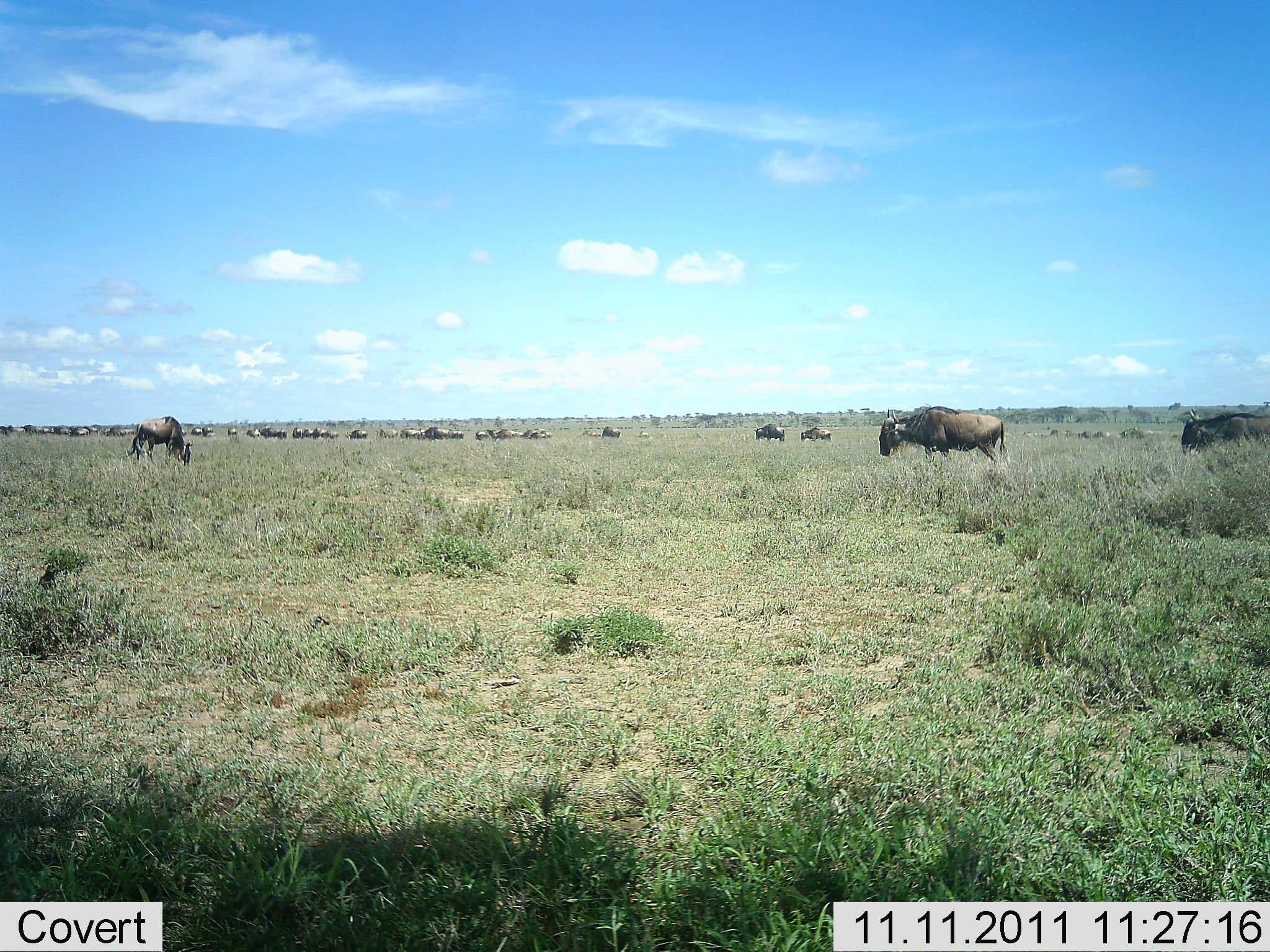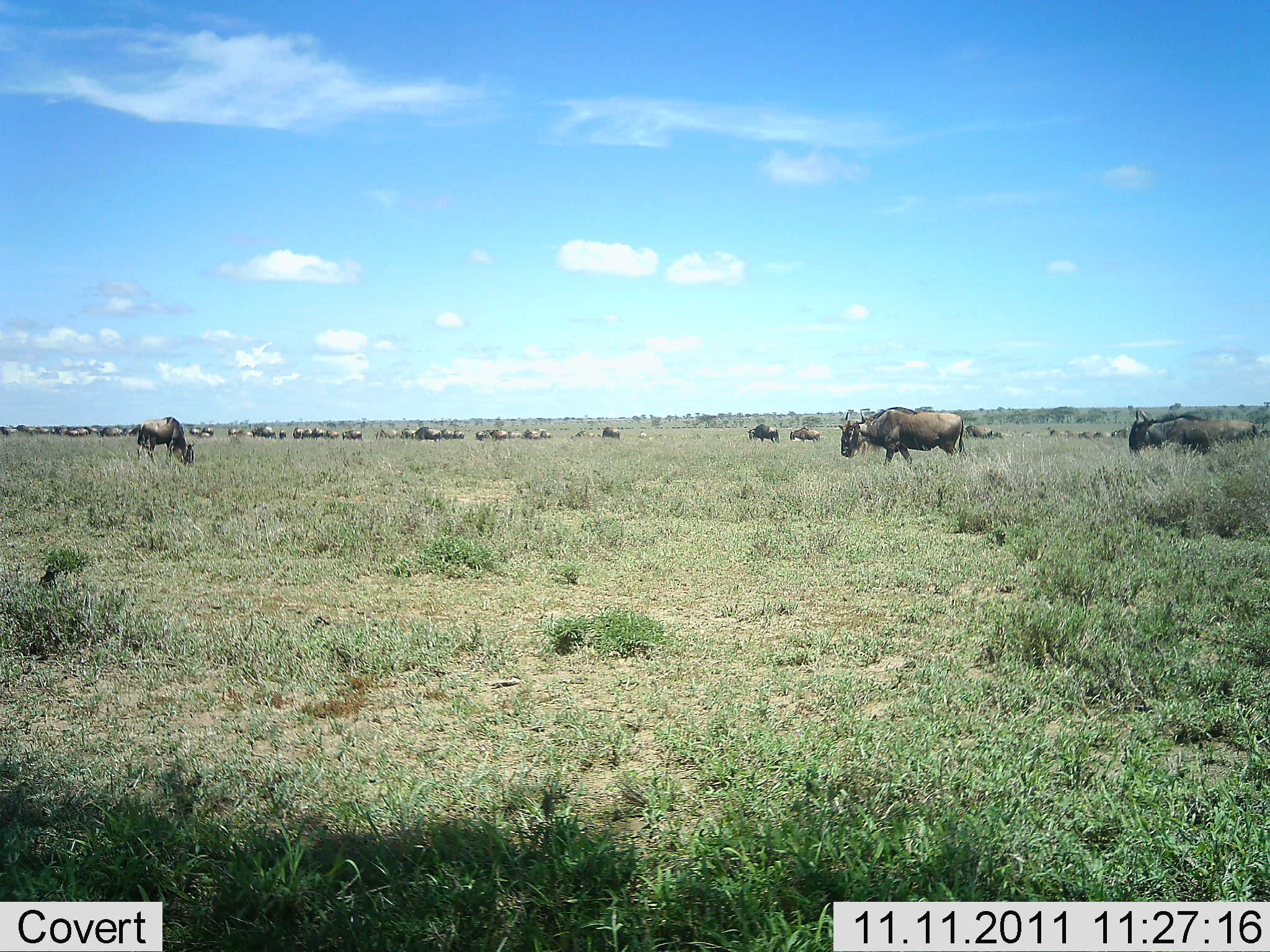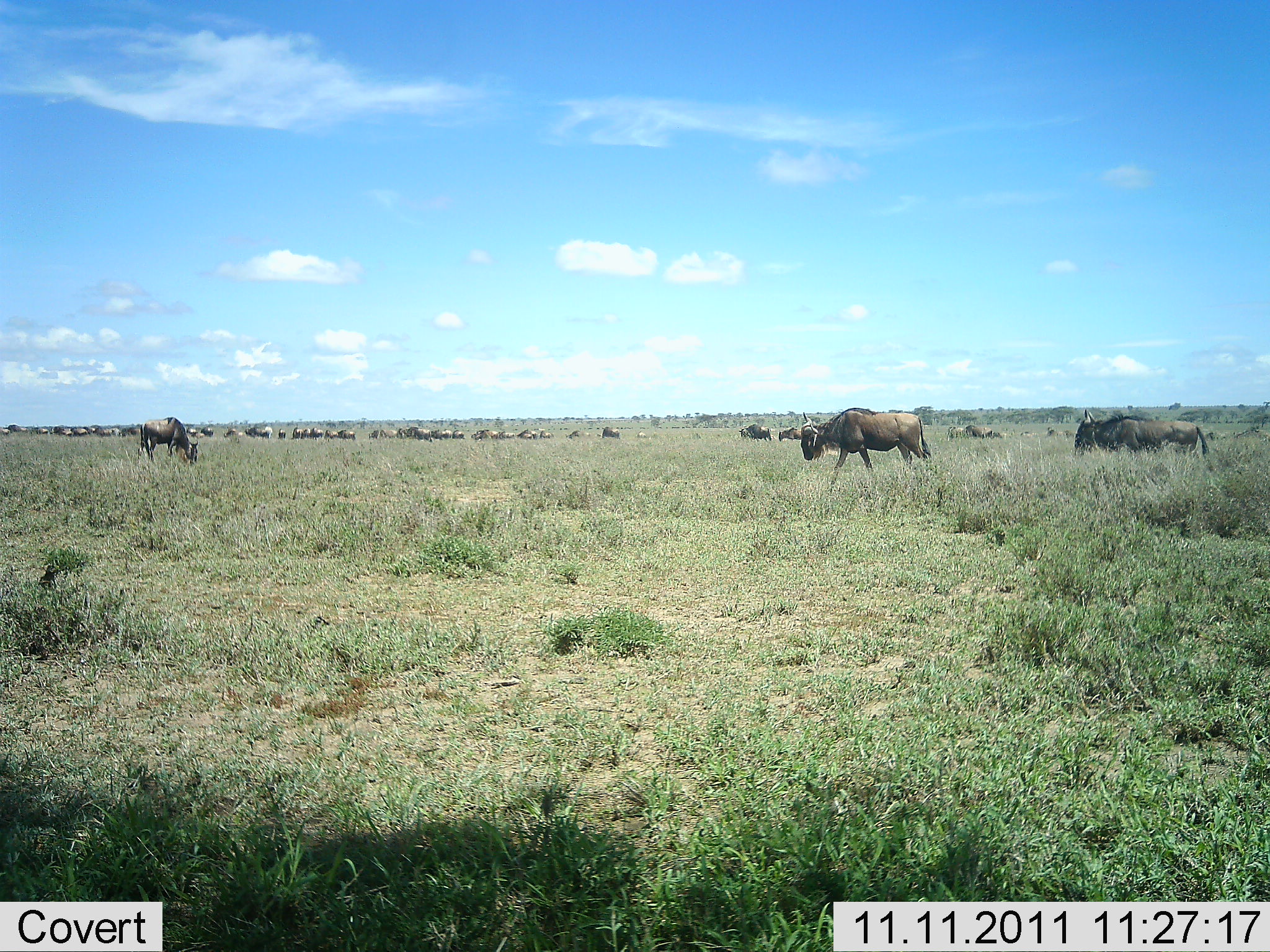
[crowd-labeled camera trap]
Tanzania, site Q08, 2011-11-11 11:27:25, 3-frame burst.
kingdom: Animalia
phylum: Chordata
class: Mammalia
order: Artiodactyla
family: Bovidae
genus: Connochaetes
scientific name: Connochaetes taurinus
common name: blue wildebeest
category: wildebeest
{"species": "wildebeest (blue wildebeest) (Connochaetes taurinus)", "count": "11-50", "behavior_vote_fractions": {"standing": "15%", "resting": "15%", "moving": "92%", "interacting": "8%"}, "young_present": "0%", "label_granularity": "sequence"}